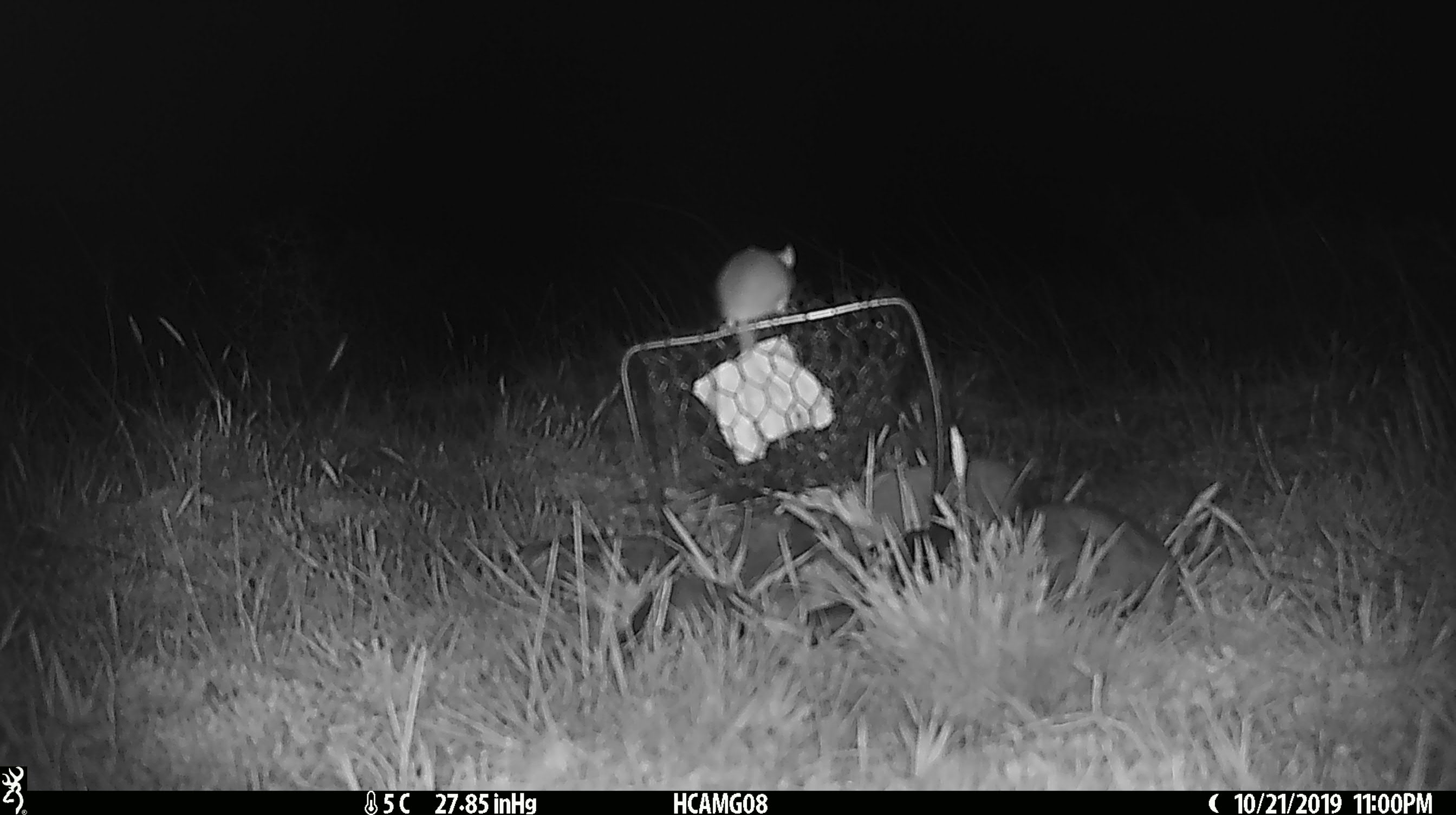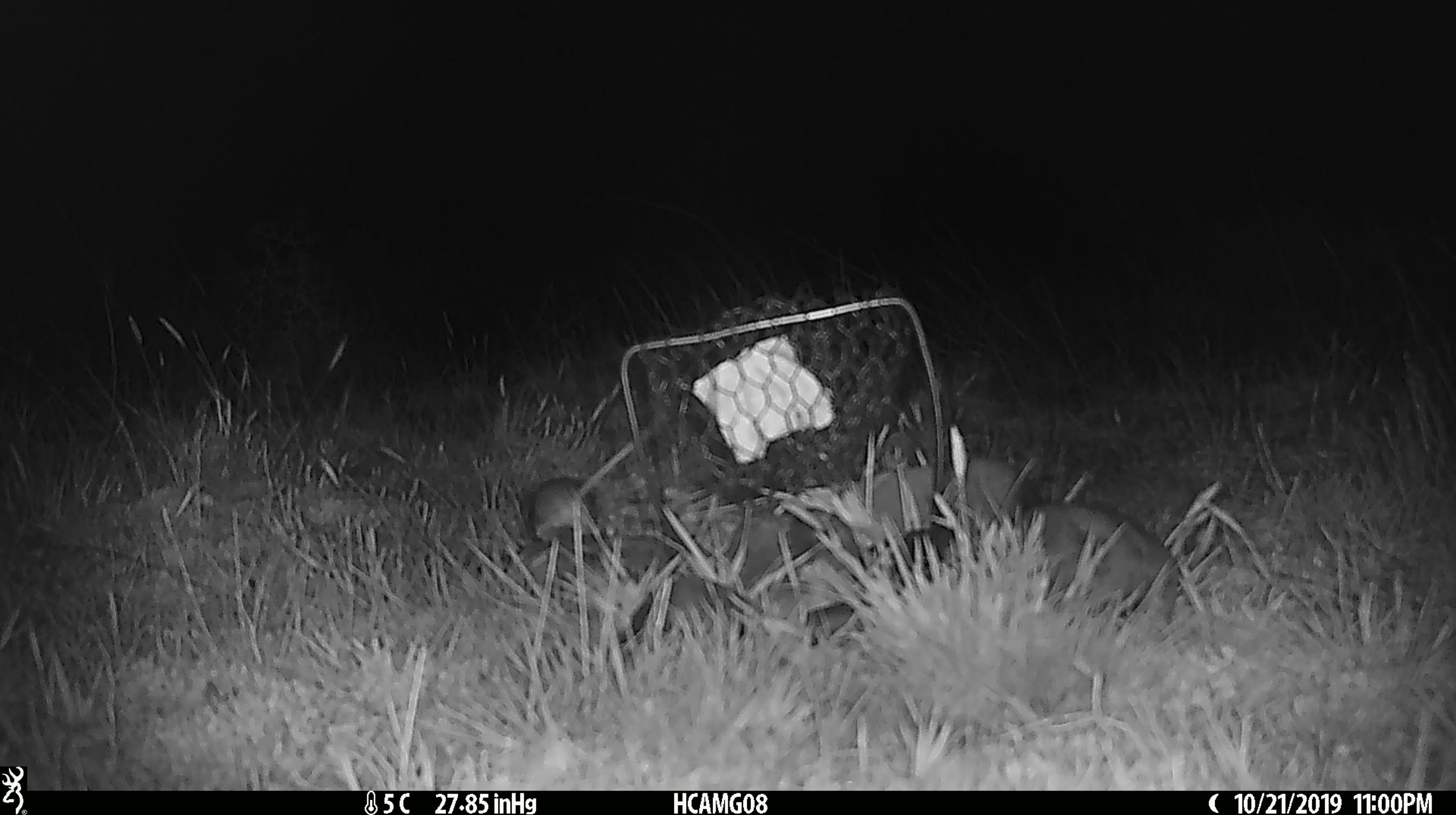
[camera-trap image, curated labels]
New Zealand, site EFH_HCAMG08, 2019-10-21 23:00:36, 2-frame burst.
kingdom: Animalia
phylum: Chordata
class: Mammalia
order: Rodentia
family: Muridae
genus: Mus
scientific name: Mus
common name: mouse